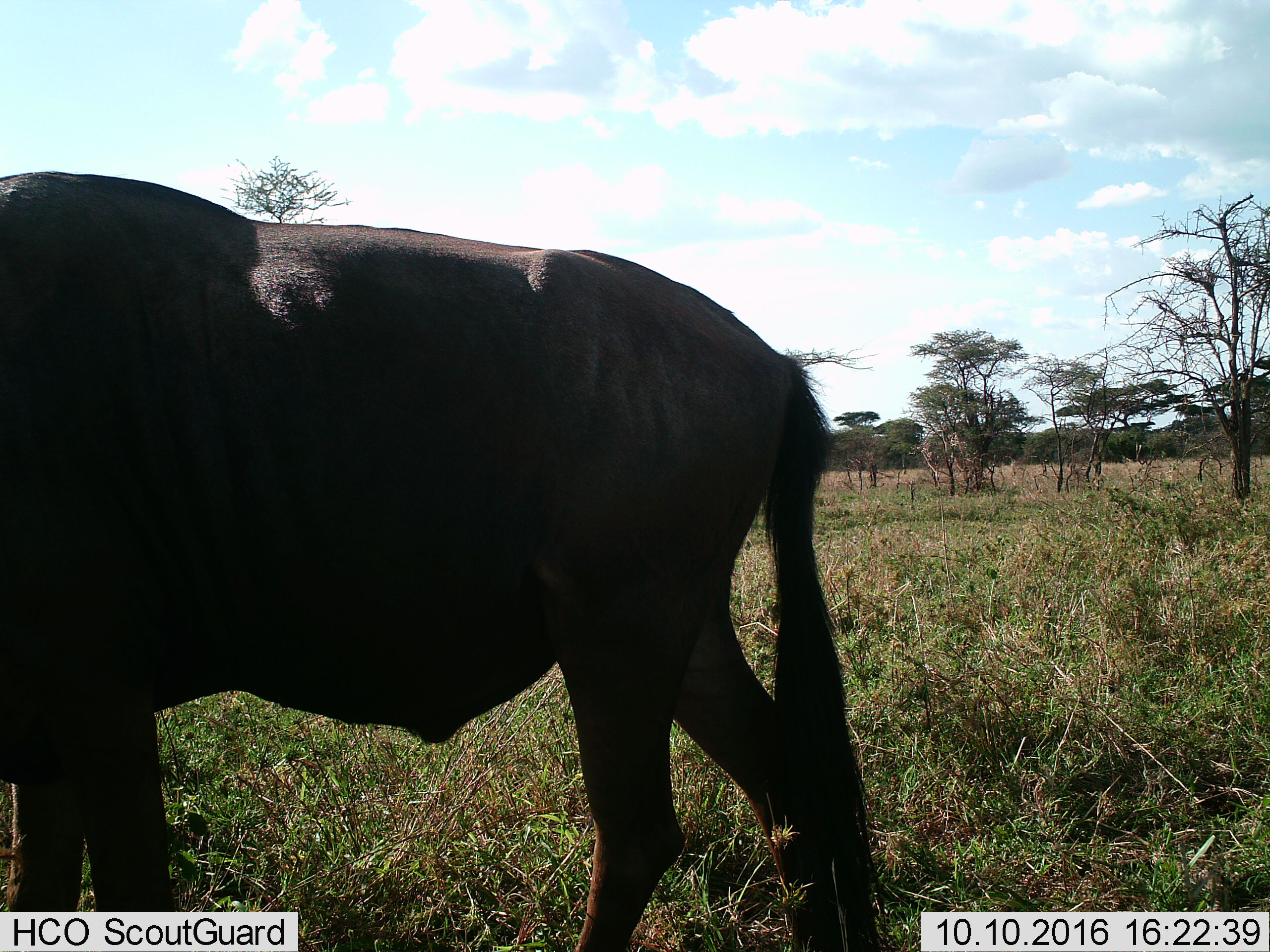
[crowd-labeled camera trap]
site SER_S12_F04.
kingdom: Animalia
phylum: Chordata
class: Mammalia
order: Artiodactyla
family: Bovidae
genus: Connochaetes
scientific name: Connochaetes taurinus taurinus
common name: blue wildebeest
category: wildebeestblue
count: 1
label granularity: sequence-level